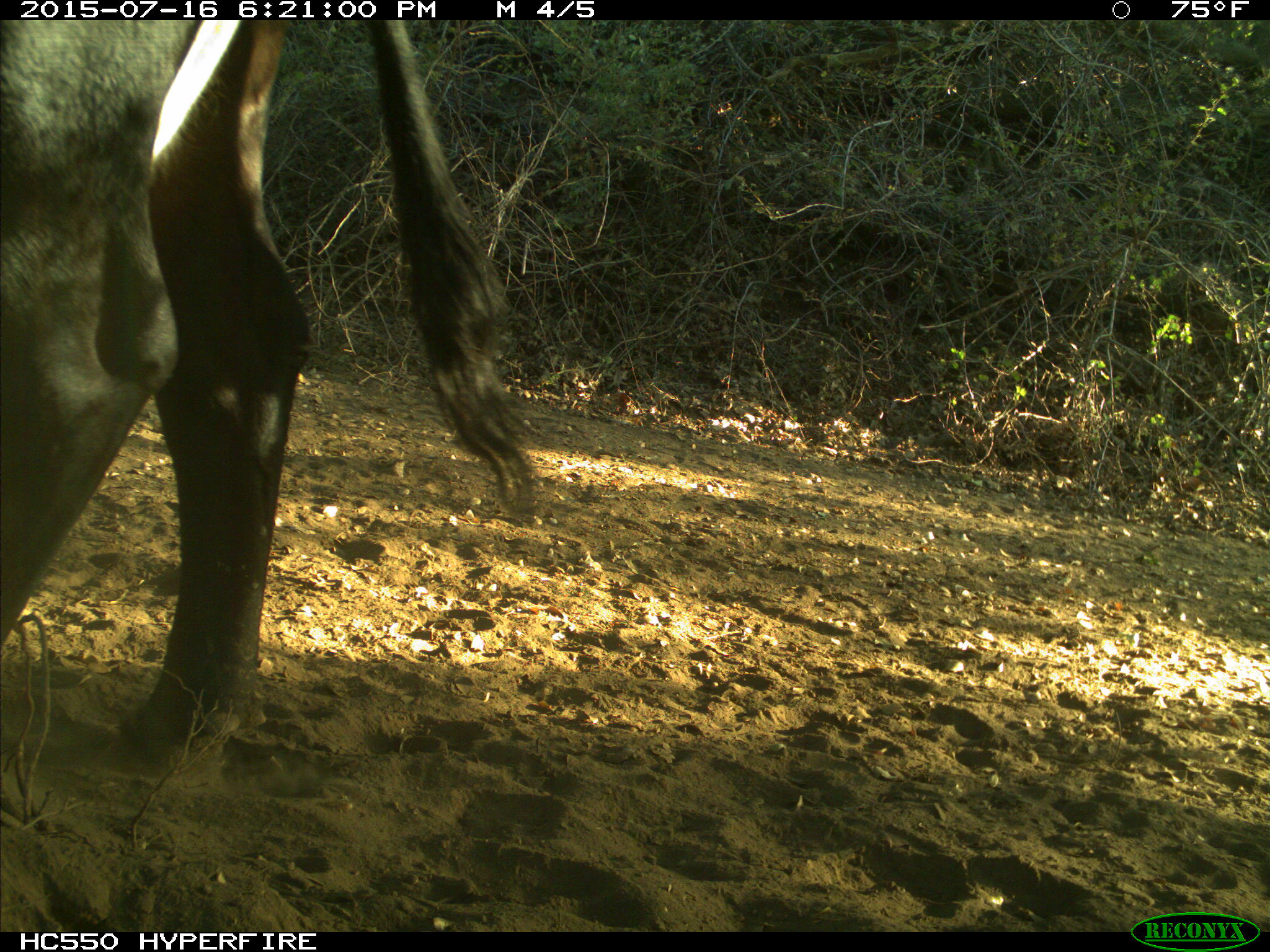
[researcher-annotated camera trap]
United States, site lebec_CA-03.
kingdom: Animalia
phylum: Chordata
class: Mammalia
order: Artiodactyla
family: Bovidae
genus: Bos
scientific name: Bos taurus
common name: domestic cow